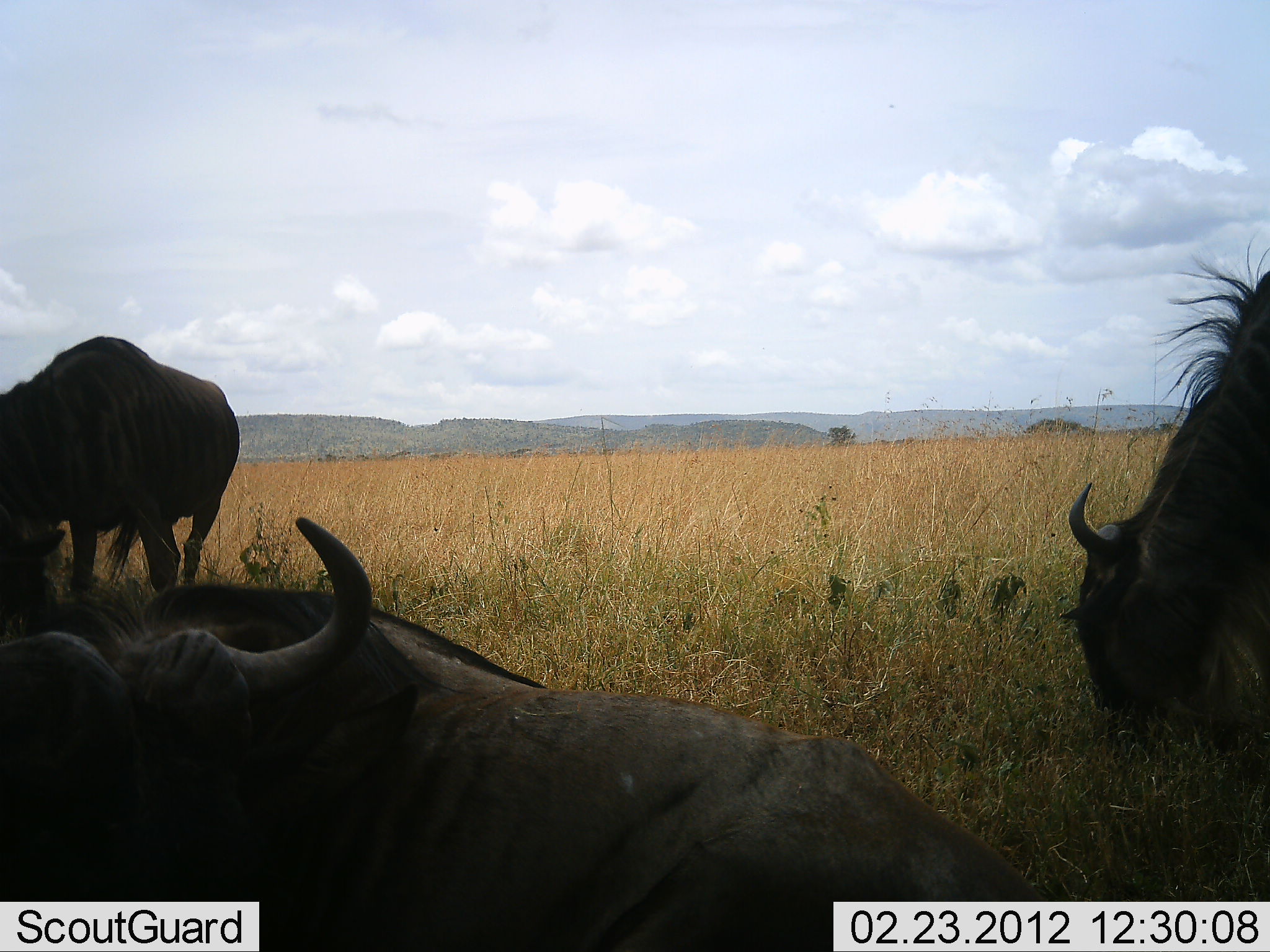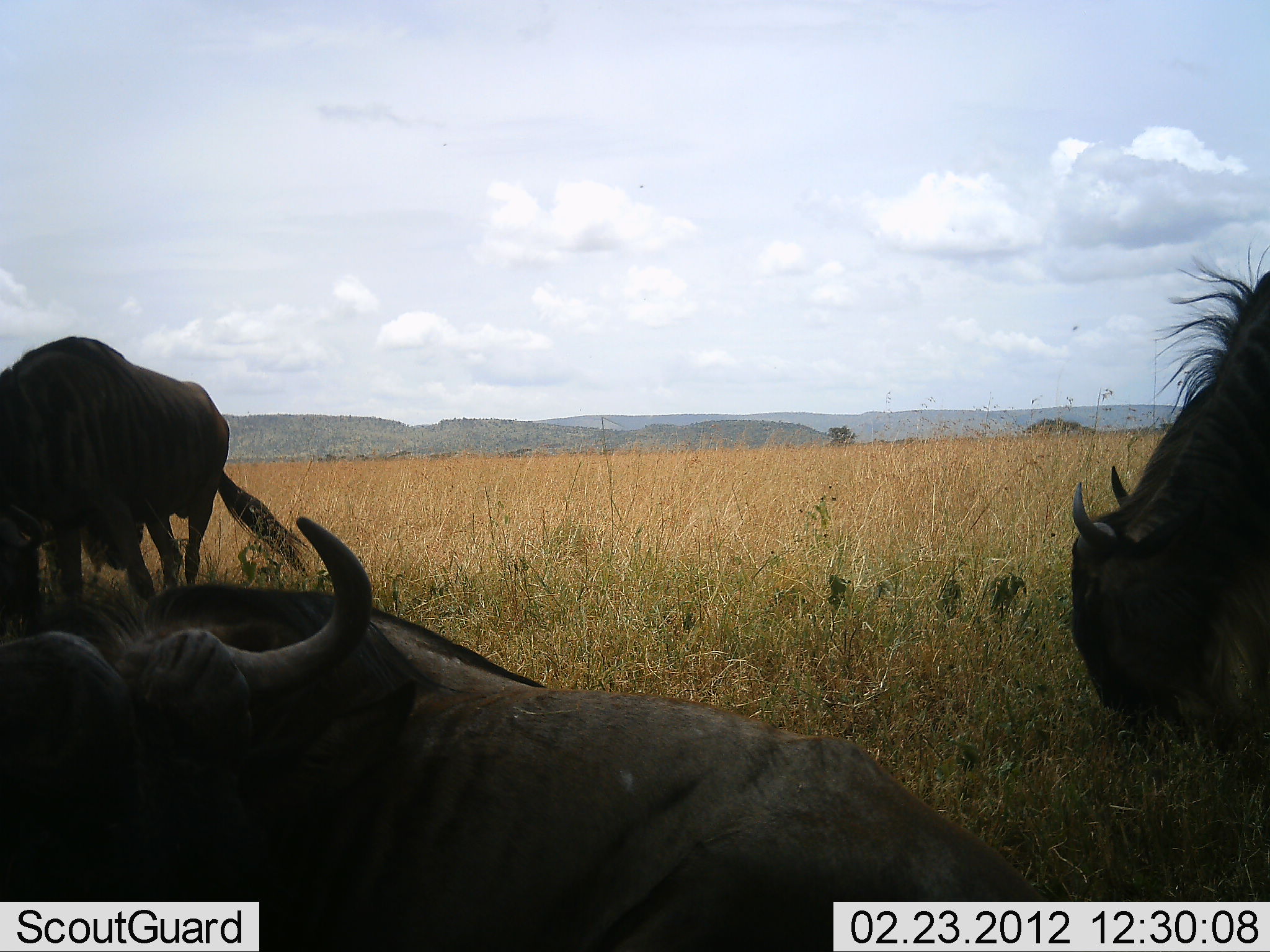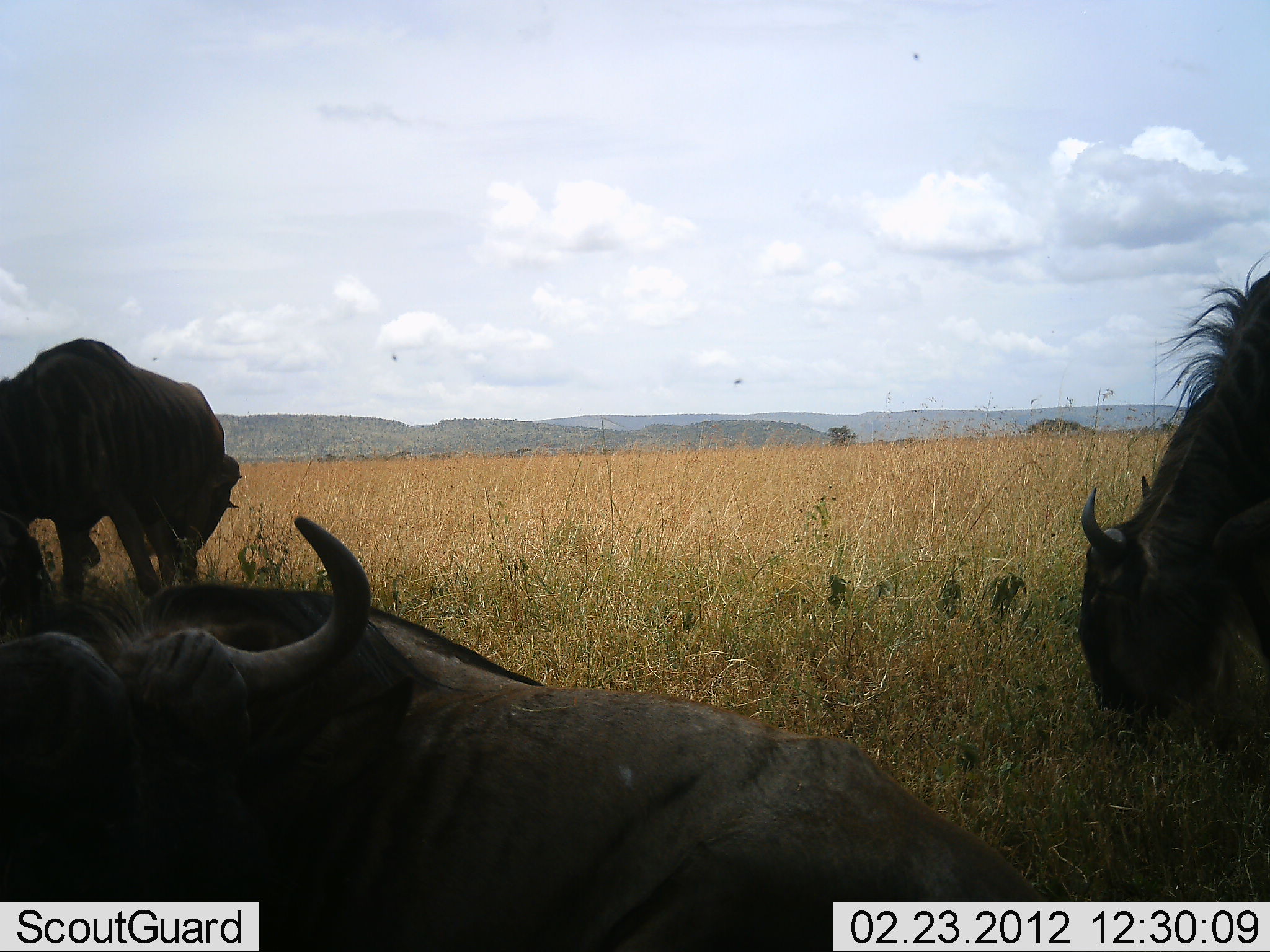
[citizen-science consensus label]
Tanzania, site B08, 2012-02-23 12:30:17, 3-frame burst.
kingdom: Animalia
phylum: Chordata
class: Mammalia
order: Artiodactyla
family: Bovidae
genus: Connochaetes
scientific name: Connochaetes taurinus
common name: blue wildebeest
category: wildebeest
Wildebeest (blue wildebeest) (Connochaetes taurinus), count 3. Behavior (volunteer vote fractions): standing 31%, resting 81%, moving 6%, interacting 0%. Young present (vote fraction): 0%. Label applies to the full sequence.